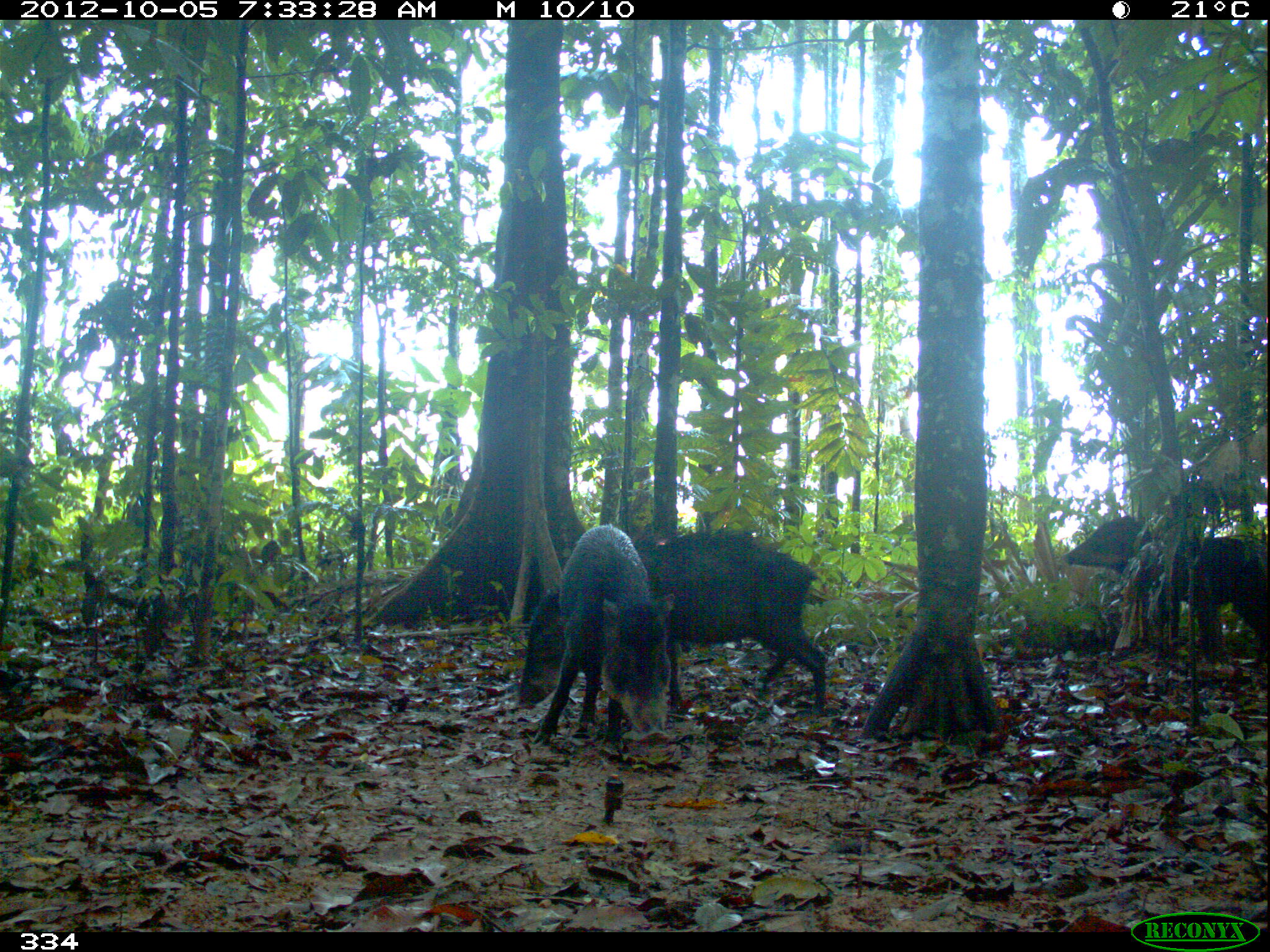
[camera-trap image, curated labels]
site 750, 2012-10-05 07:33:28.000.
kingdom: Animalia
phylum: Chordata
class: Mammalia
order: Artiodactyla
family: Tayassuidae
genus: Tayassu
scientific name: Tayassu pecari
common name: white-lipped peccary